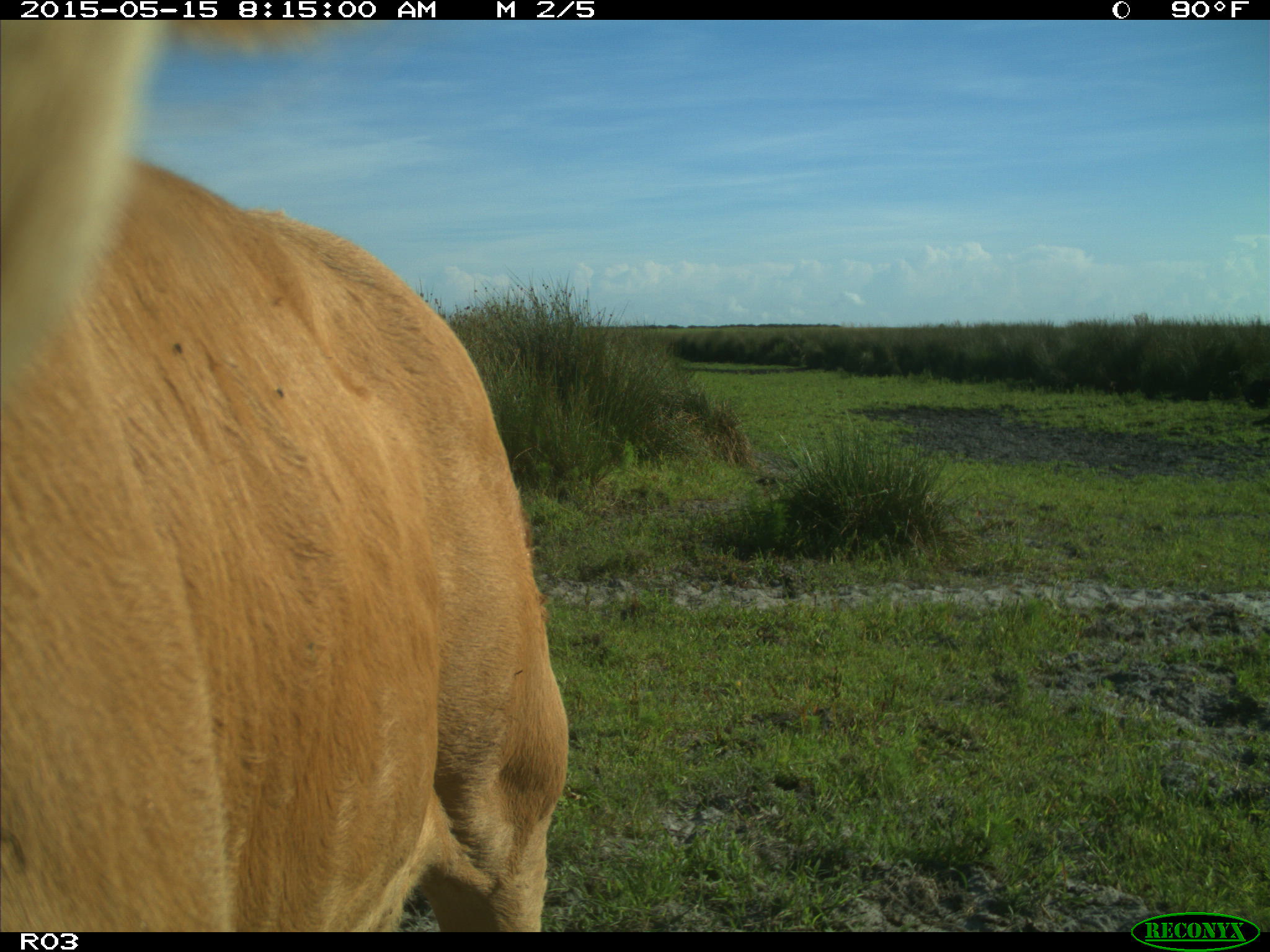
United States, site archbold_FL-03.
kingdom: Animalia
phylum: Chordata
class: Mammalia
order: Artiodactyla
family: Bovidae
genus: Bos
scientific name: Bos taurus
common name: domestic cow